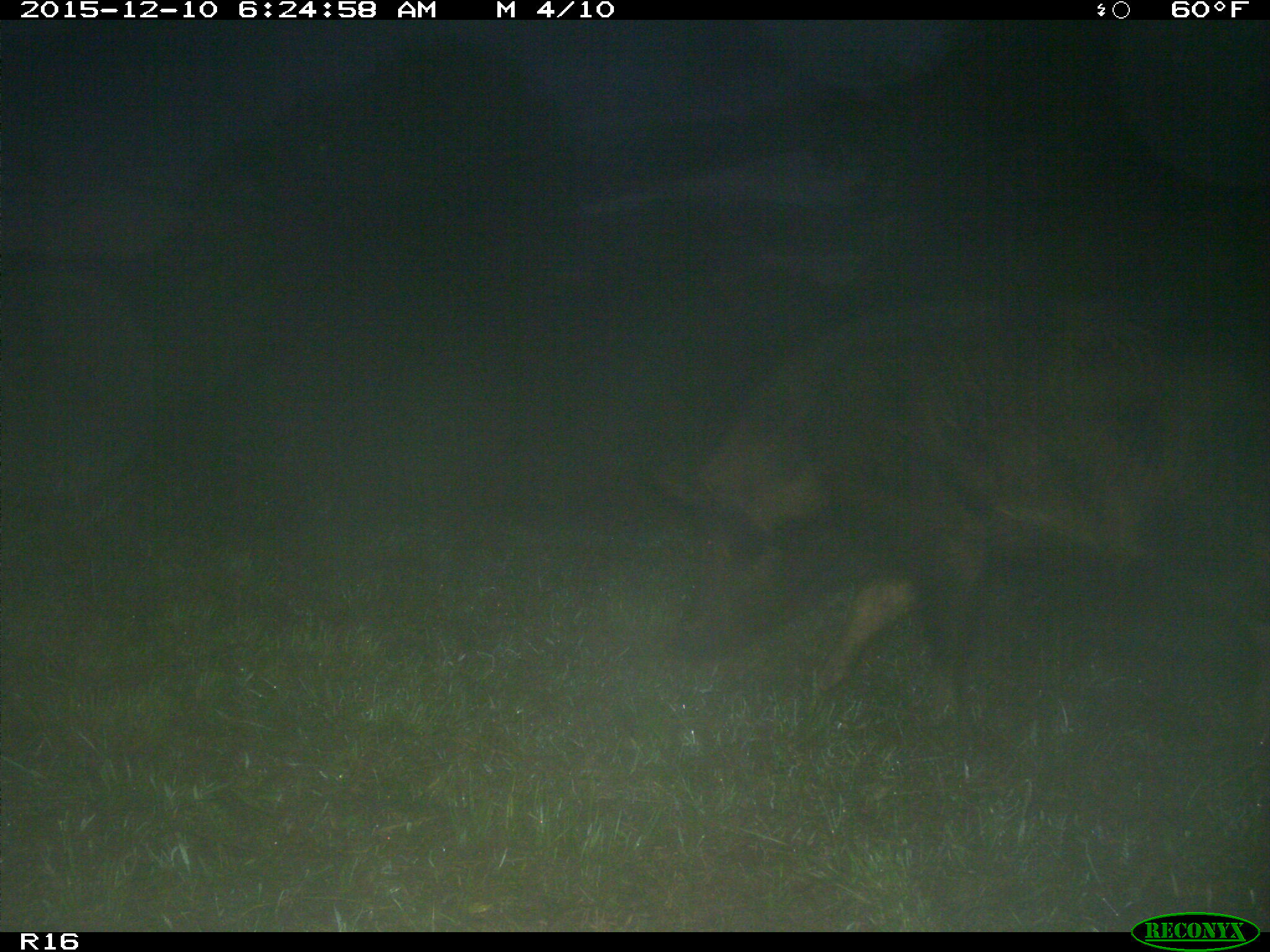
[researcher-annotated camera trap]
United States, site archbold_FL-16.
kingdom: Animalia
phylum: Chordata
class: Mammalia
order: Artiodactyla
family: Suidae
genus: Sus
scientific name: Sus scrofa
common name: wild boar